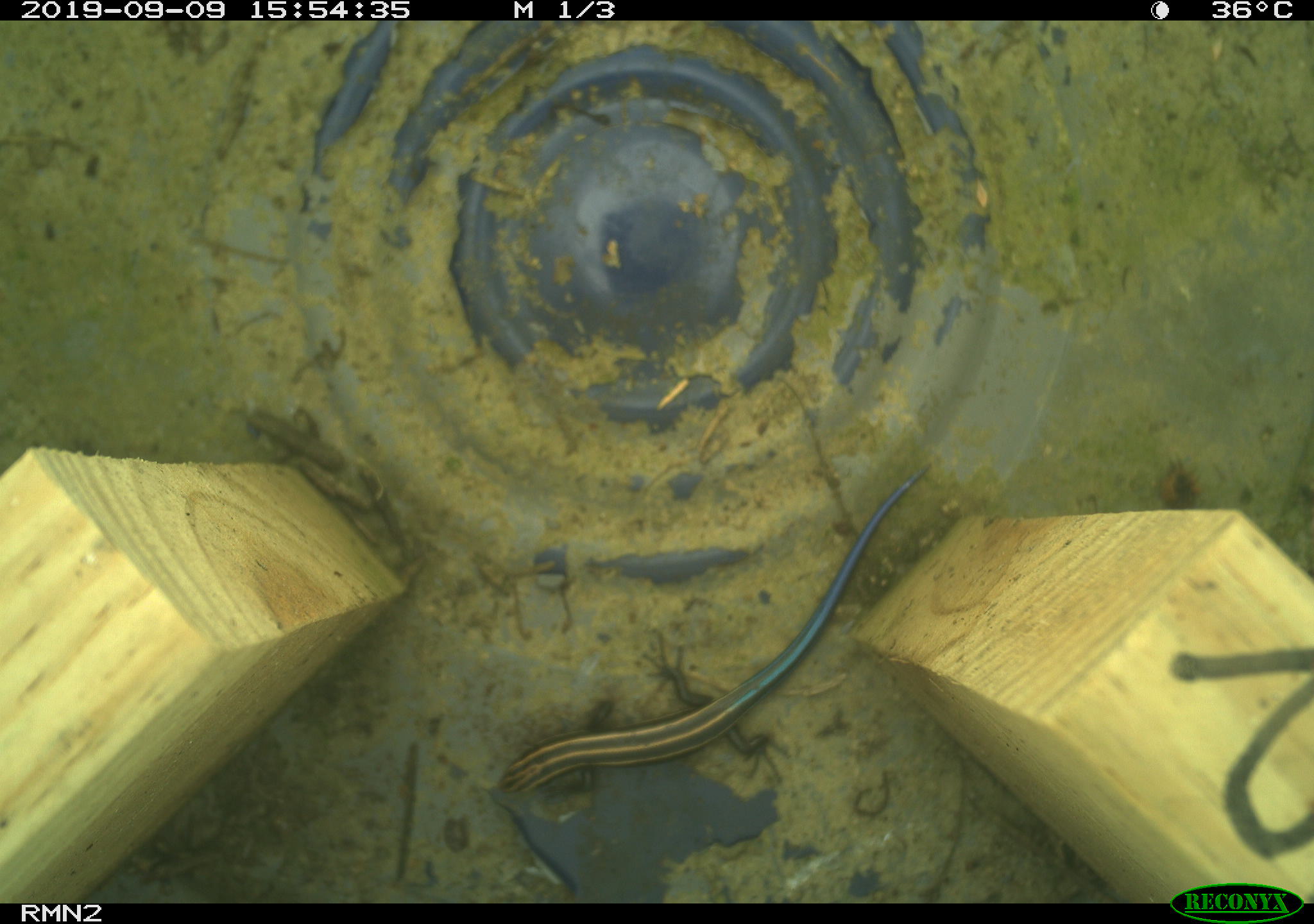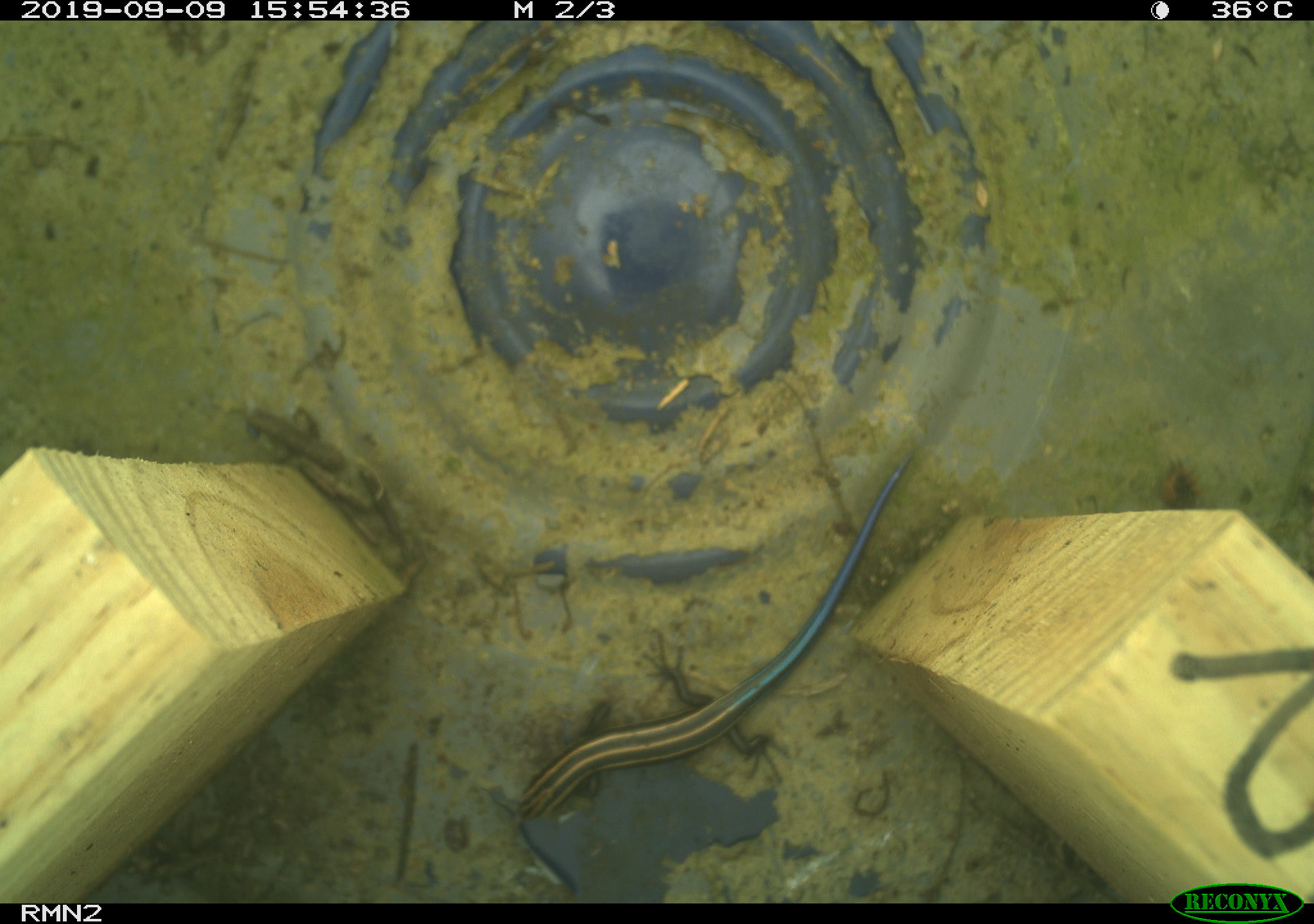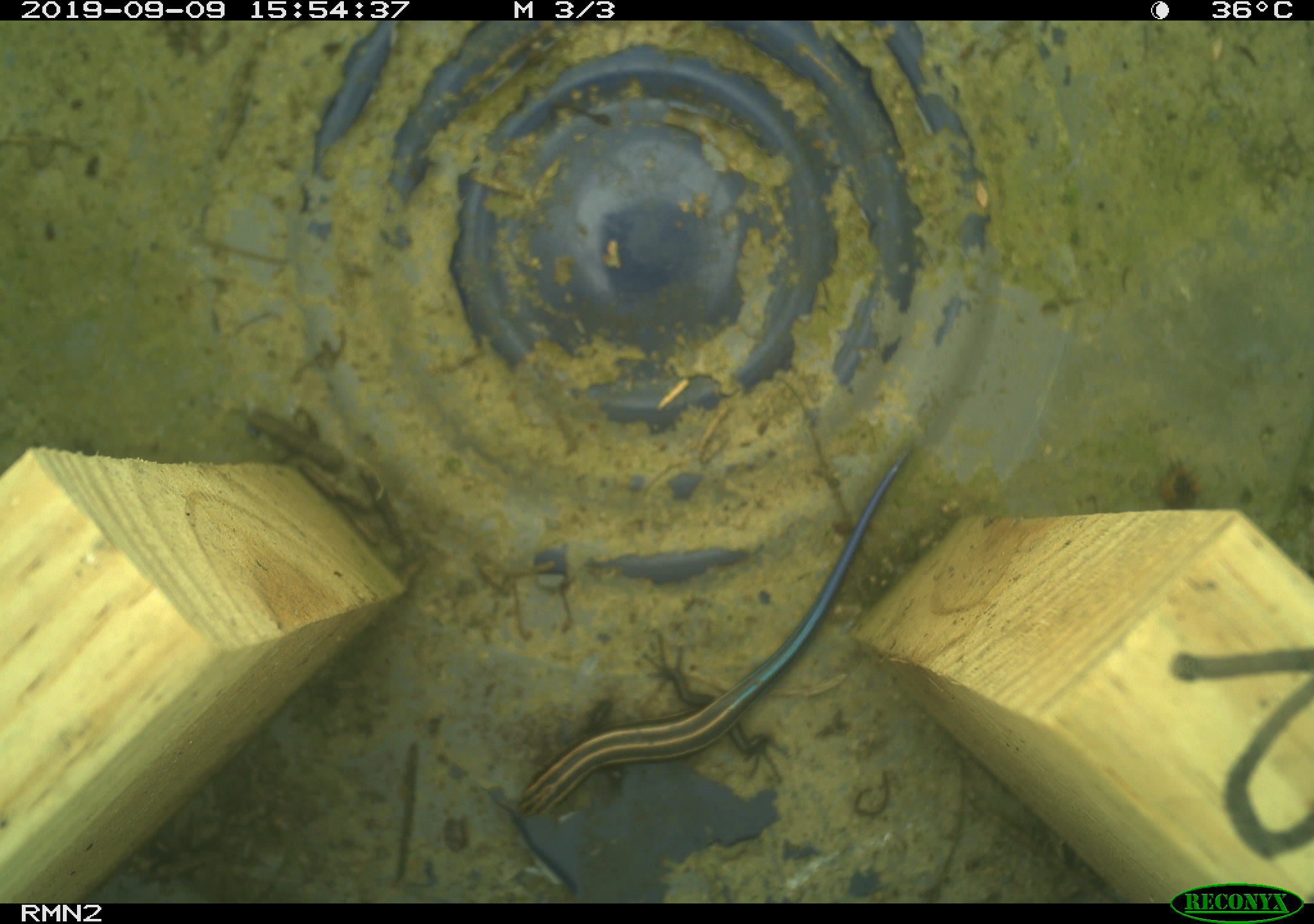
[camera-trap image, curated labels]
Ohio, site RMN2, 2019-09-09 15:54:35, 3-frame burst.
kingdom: Animalia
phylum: Chordata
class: Reptilia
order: Squamata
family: Scincidae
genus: Plestiodon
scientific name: Plestiodon fasciatus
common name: common five-lined skink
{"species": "common five-lined skink (Plestiodon fasciatus)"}